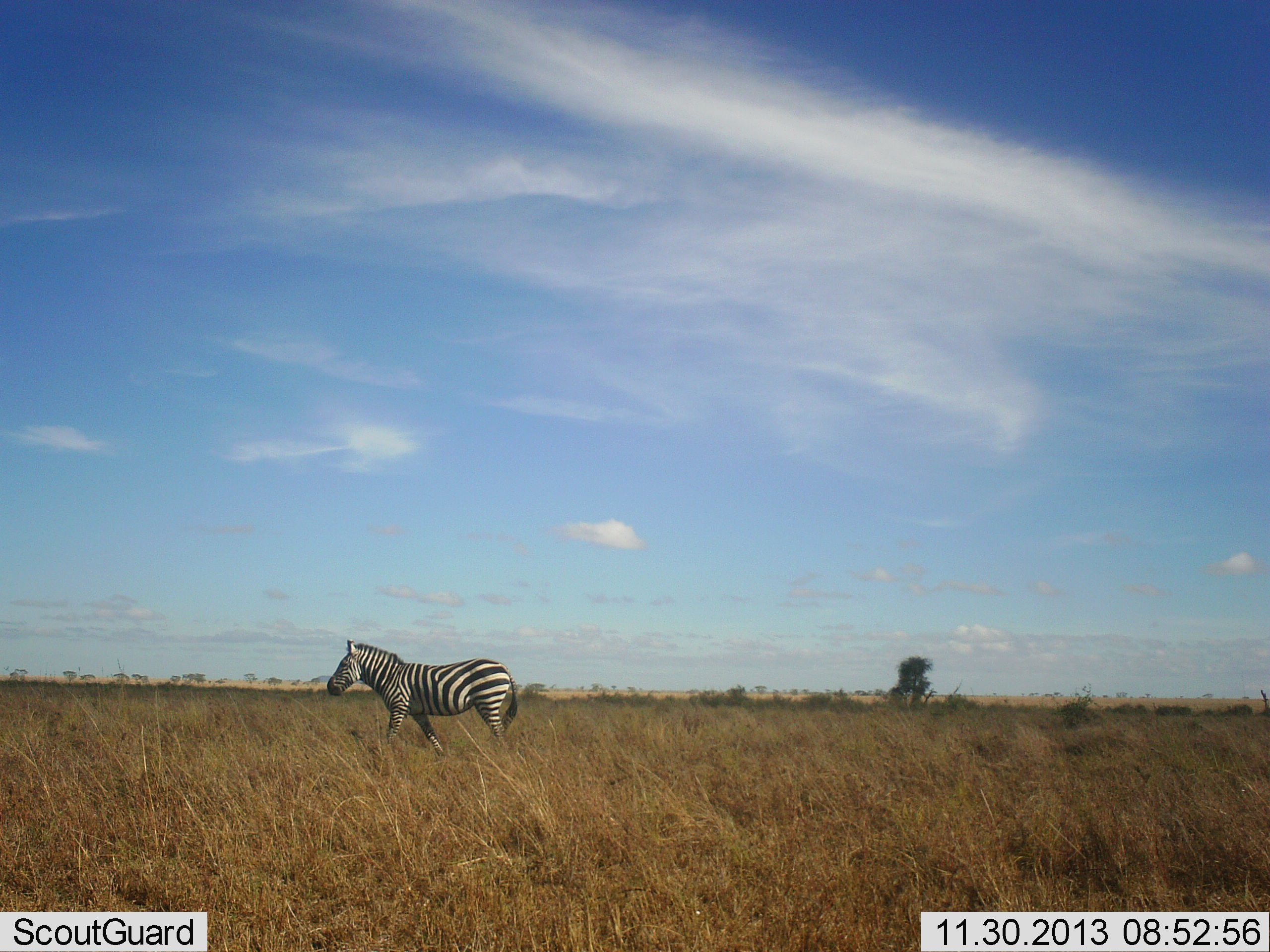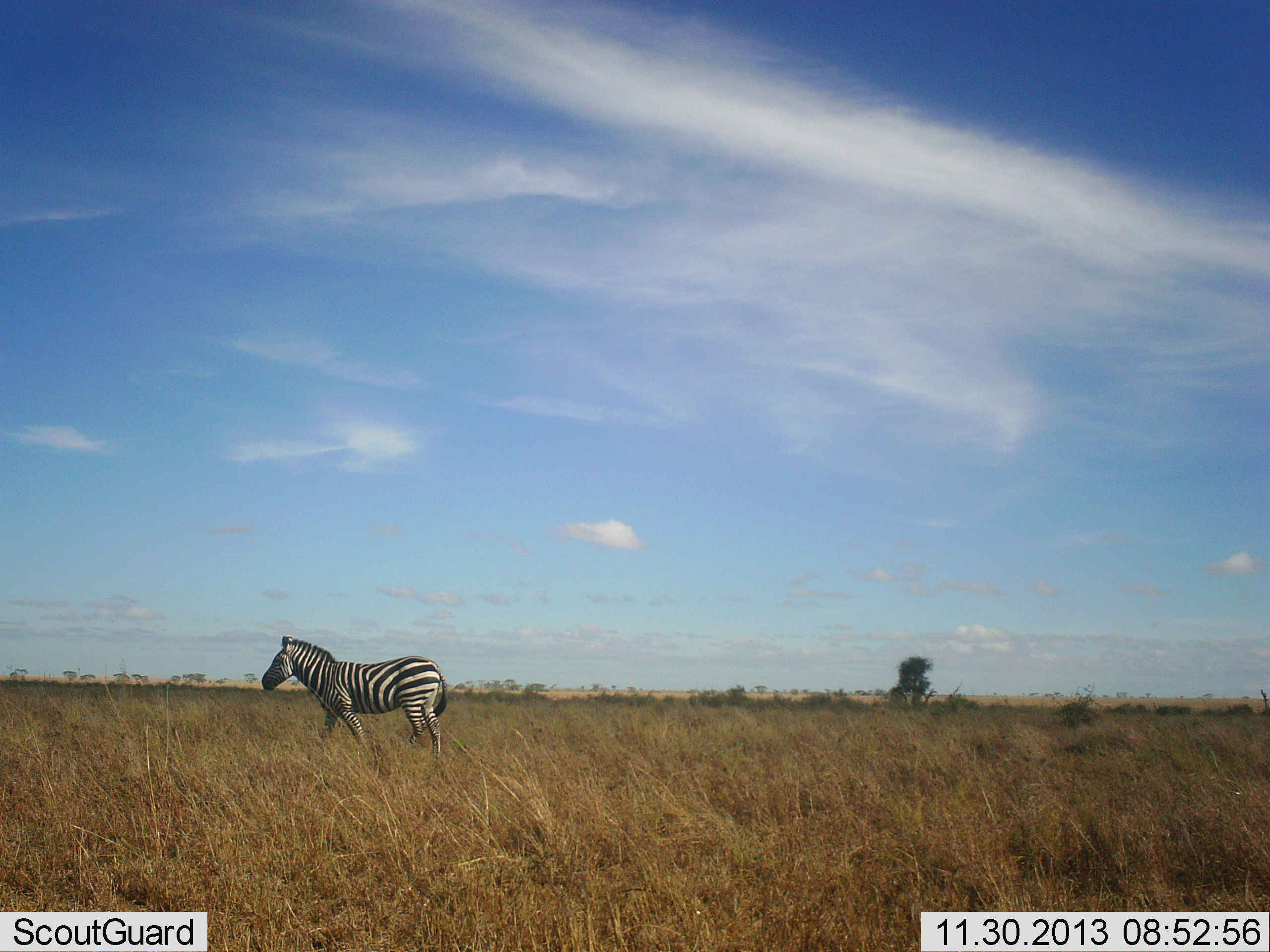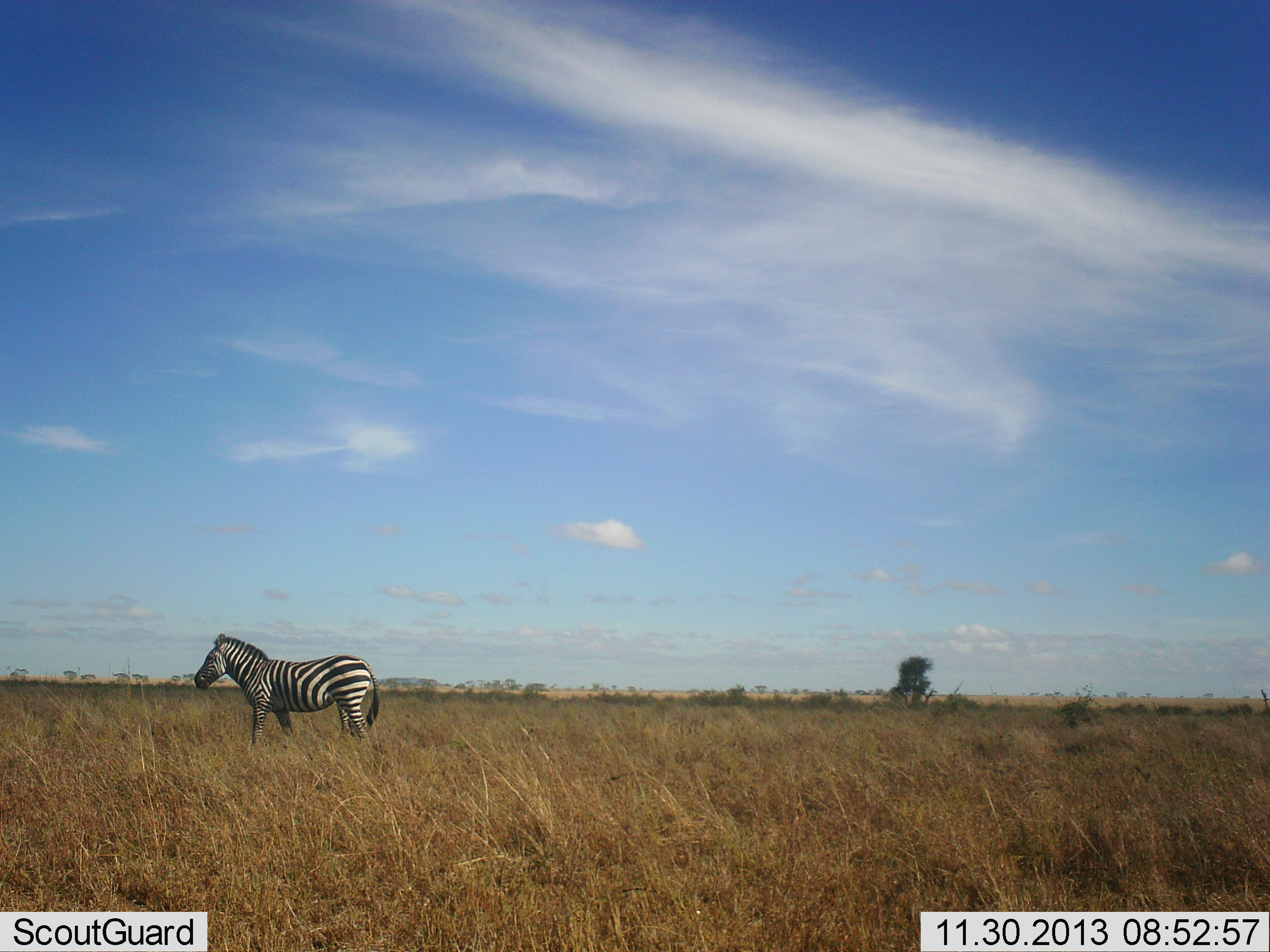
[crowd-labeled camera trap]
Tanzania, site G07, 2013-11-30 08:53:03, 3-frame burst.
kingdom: Animalia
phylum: Chordata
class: Mammalia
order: Perissodactyla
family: Equidae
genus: Equus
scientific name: Equus quagga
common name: plains zebra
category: zebra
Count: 1.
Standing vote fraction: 10%.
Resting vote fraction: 0%.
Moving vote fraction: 90%.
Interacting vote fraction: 0%.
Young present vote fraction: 0%.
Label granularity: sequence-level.